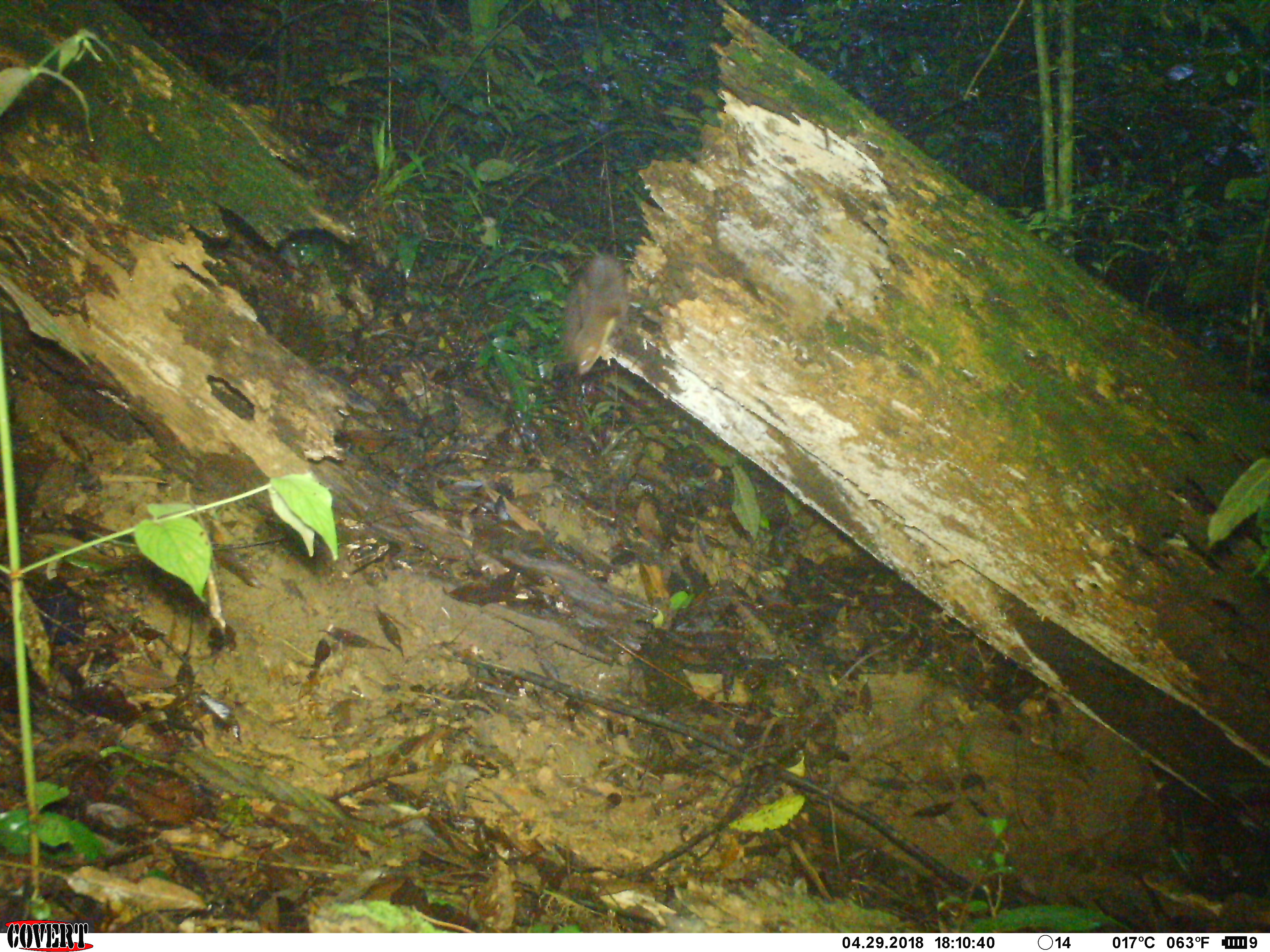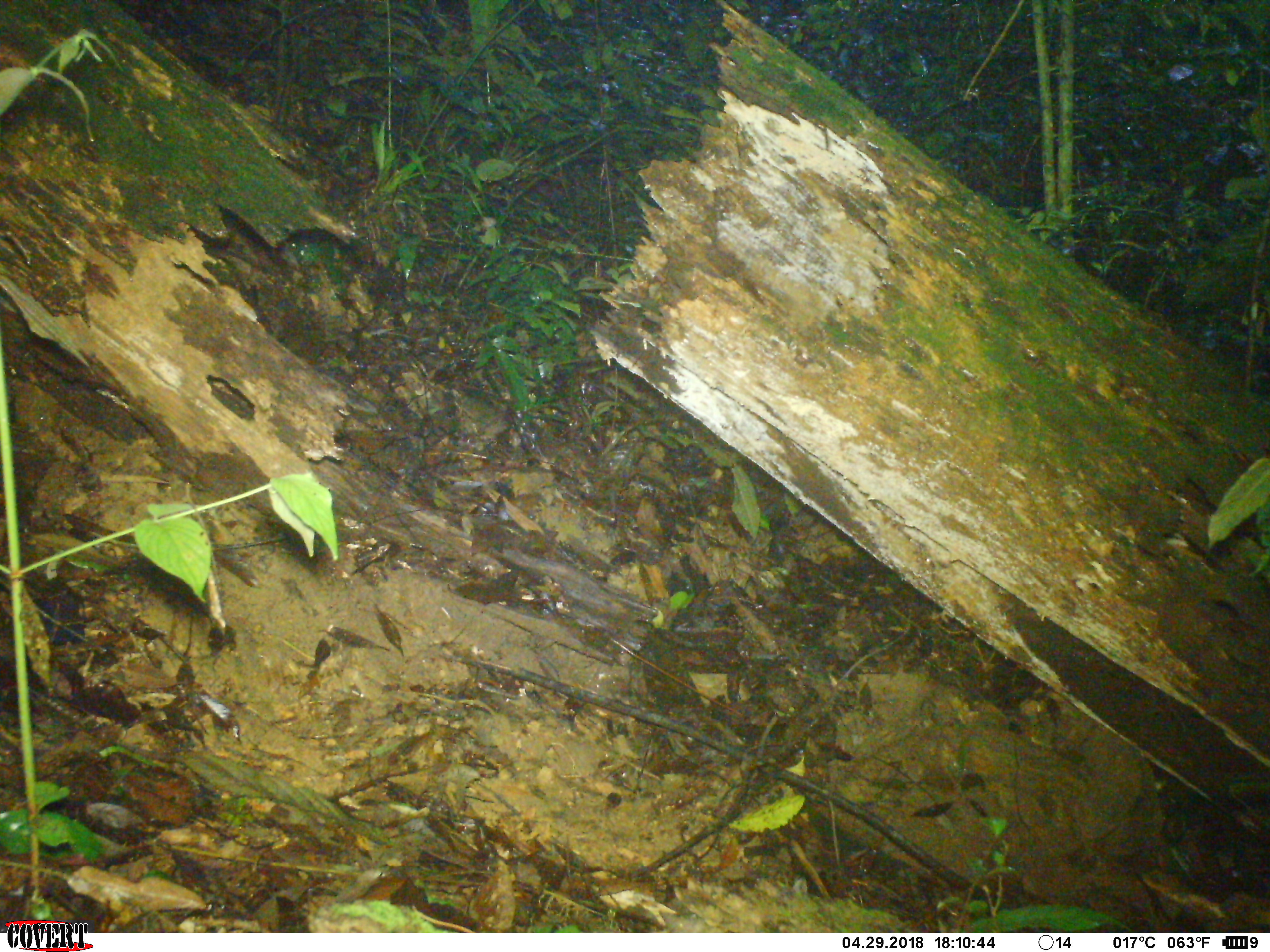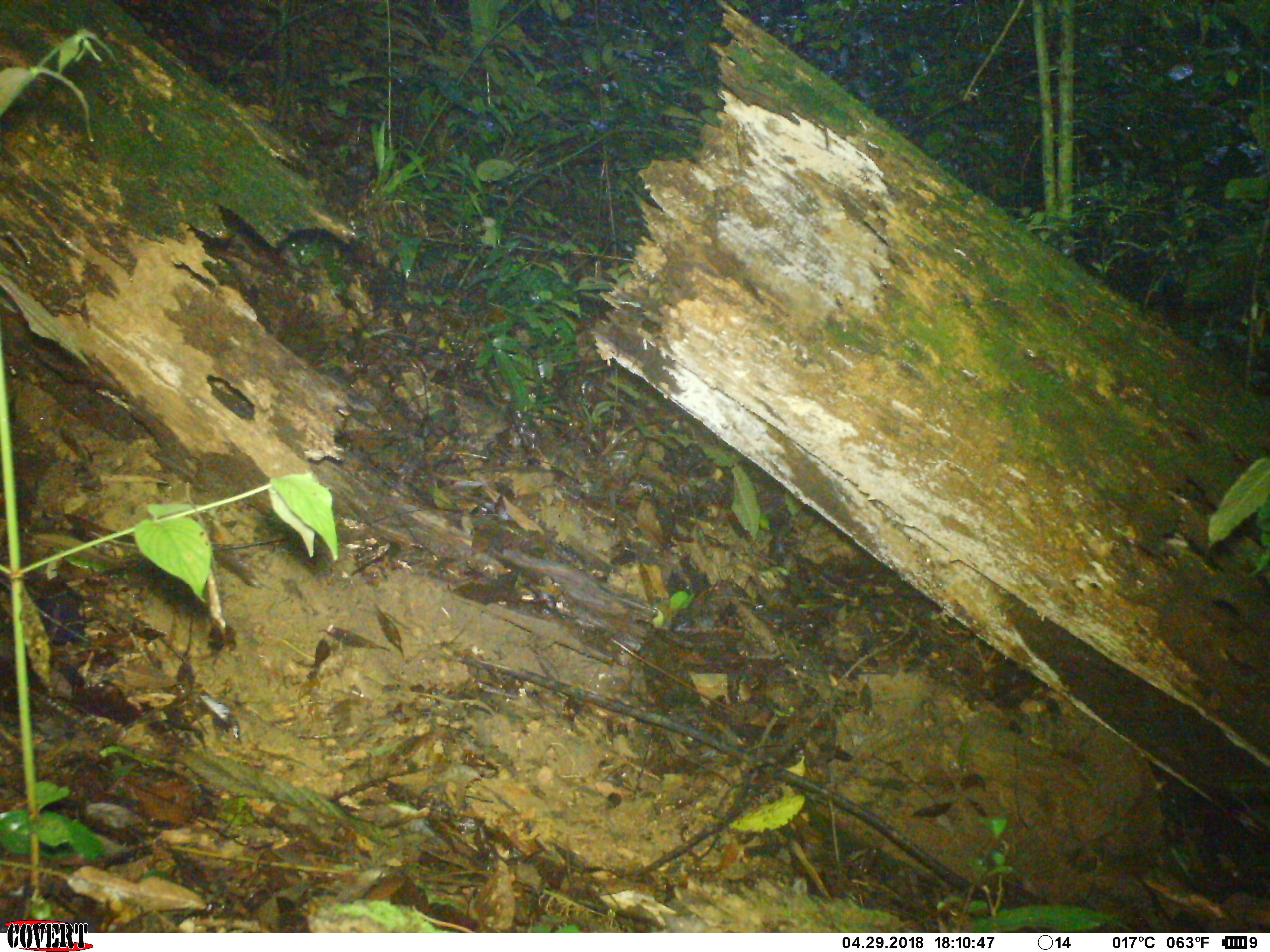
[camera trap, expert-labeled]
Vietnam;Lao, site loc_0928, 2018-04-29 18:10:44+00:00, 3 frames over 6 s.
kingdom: Animalia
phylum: Chordata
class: Mammalia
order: Carnivora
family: Mustelidae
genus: Mustela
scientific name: Mustela kathiah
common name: yellow-bellied weasel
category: yellow bellied weasel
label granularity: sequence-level